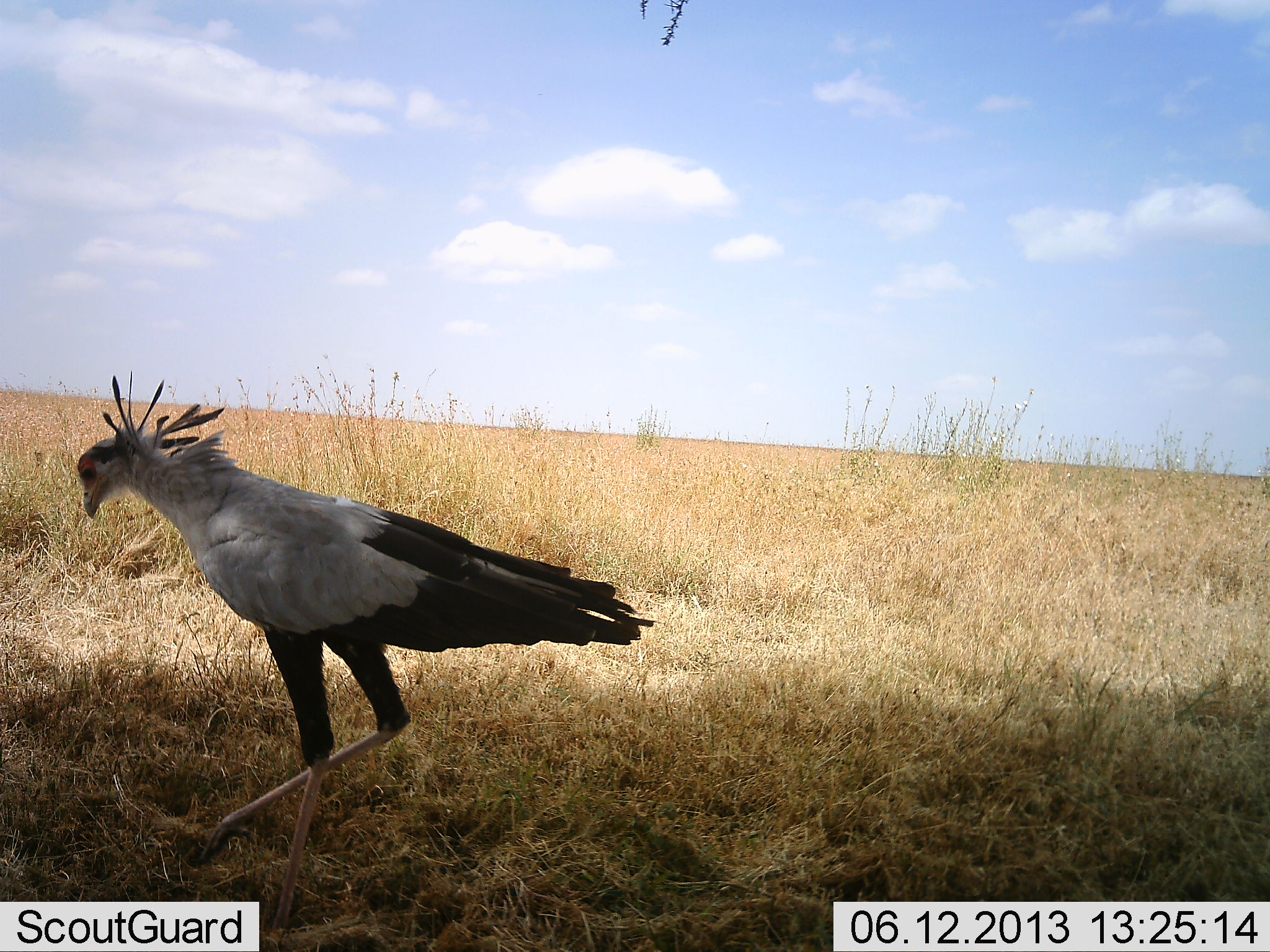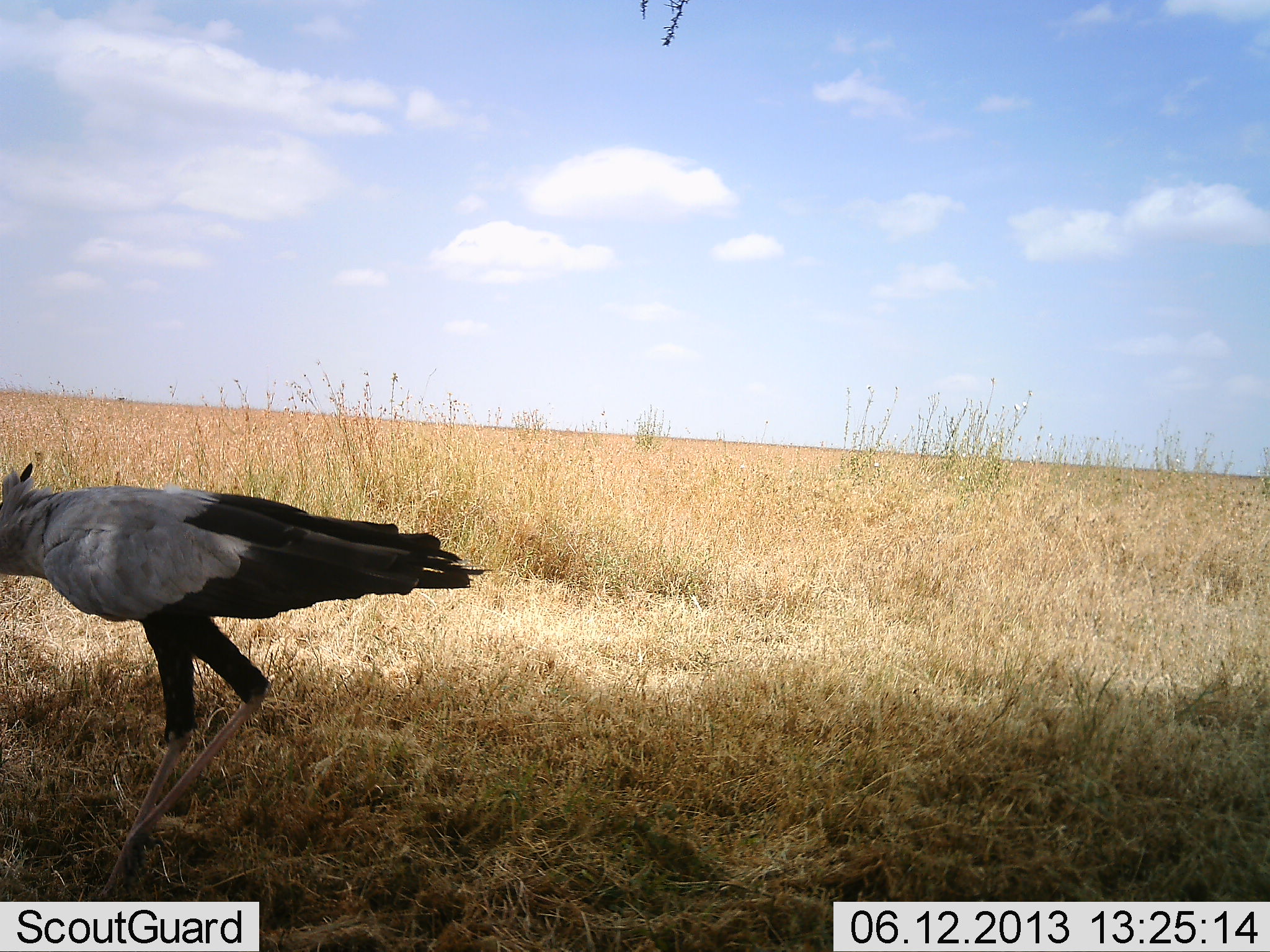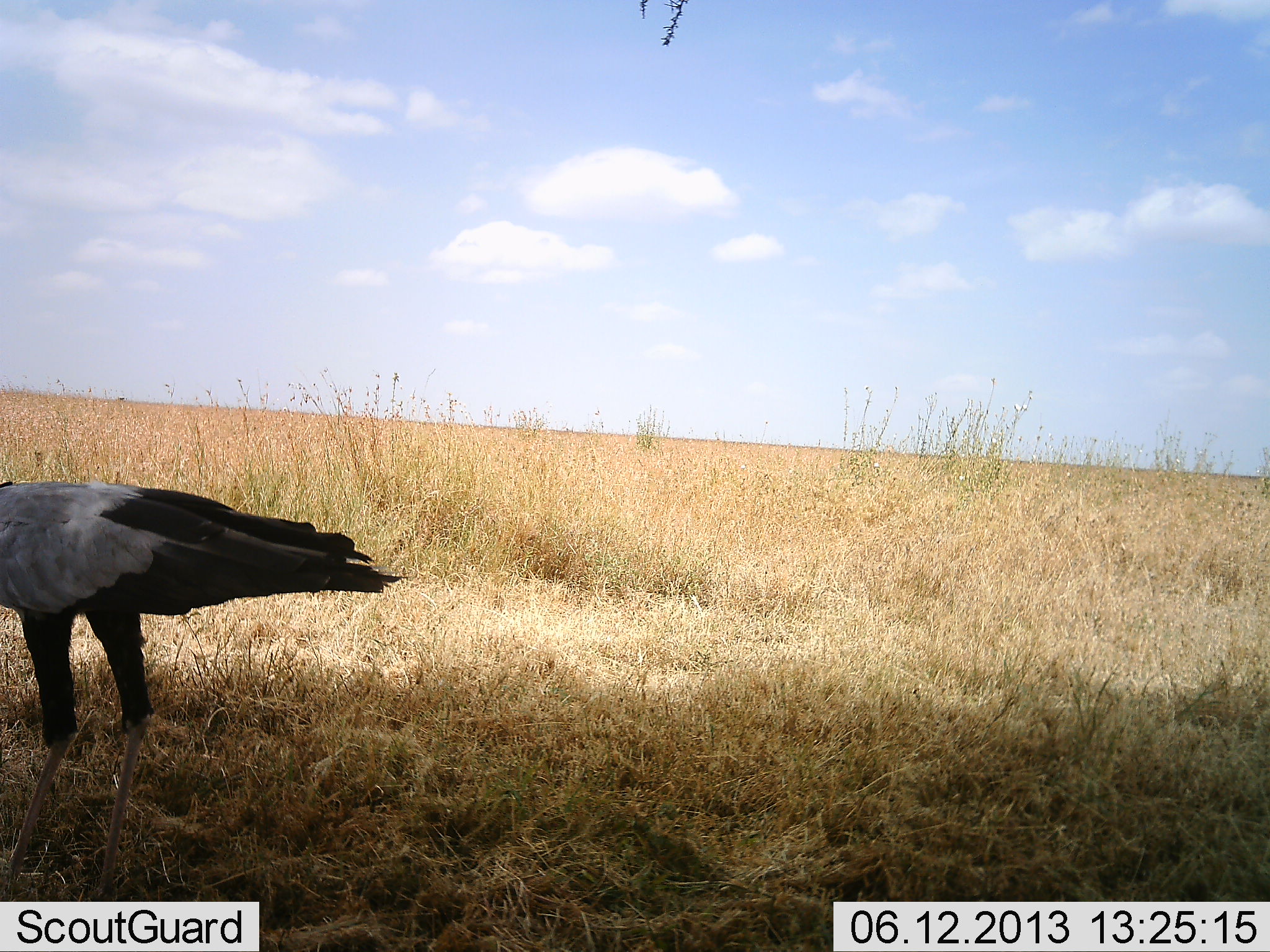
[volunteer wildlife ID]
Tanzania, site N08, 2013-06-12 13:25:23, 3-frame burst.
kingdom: Animalia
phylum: Chordata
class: Aves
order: Accipitriformes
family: Sagittariidae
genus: Sagittarius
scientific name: Sagittarius serpentarius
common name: secretary bird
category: secretarybird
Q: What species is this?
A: Secretarybird (secretary bird) (Sagittarius serpentarius).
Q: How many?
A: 1.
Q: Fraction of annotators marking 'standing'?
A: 20%.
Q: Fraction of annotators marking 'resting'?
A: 0%.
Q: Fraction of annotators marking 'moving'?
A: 80%.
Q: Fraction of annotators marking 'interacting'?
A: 0%.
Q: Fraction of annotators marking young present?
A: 0%.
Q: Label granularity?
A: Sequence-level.